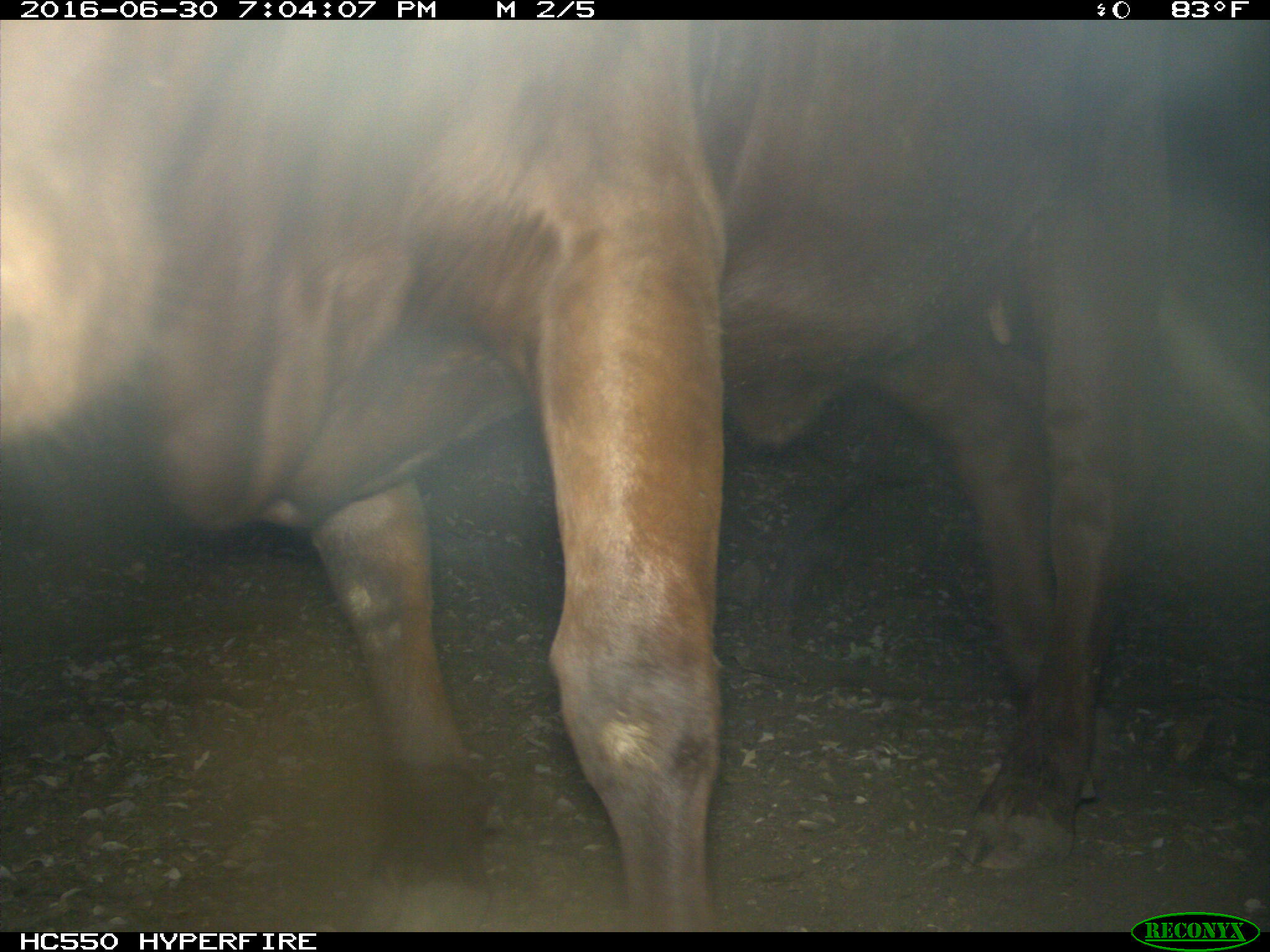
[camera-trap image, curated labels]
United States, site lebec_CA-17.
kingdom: Animalia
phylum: Chordata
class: Mammalia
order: Artiodactyla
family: Bovidae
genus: Bos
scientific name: Bos taurus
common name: domestic cow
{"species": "Bos taurus (domestic cow)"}